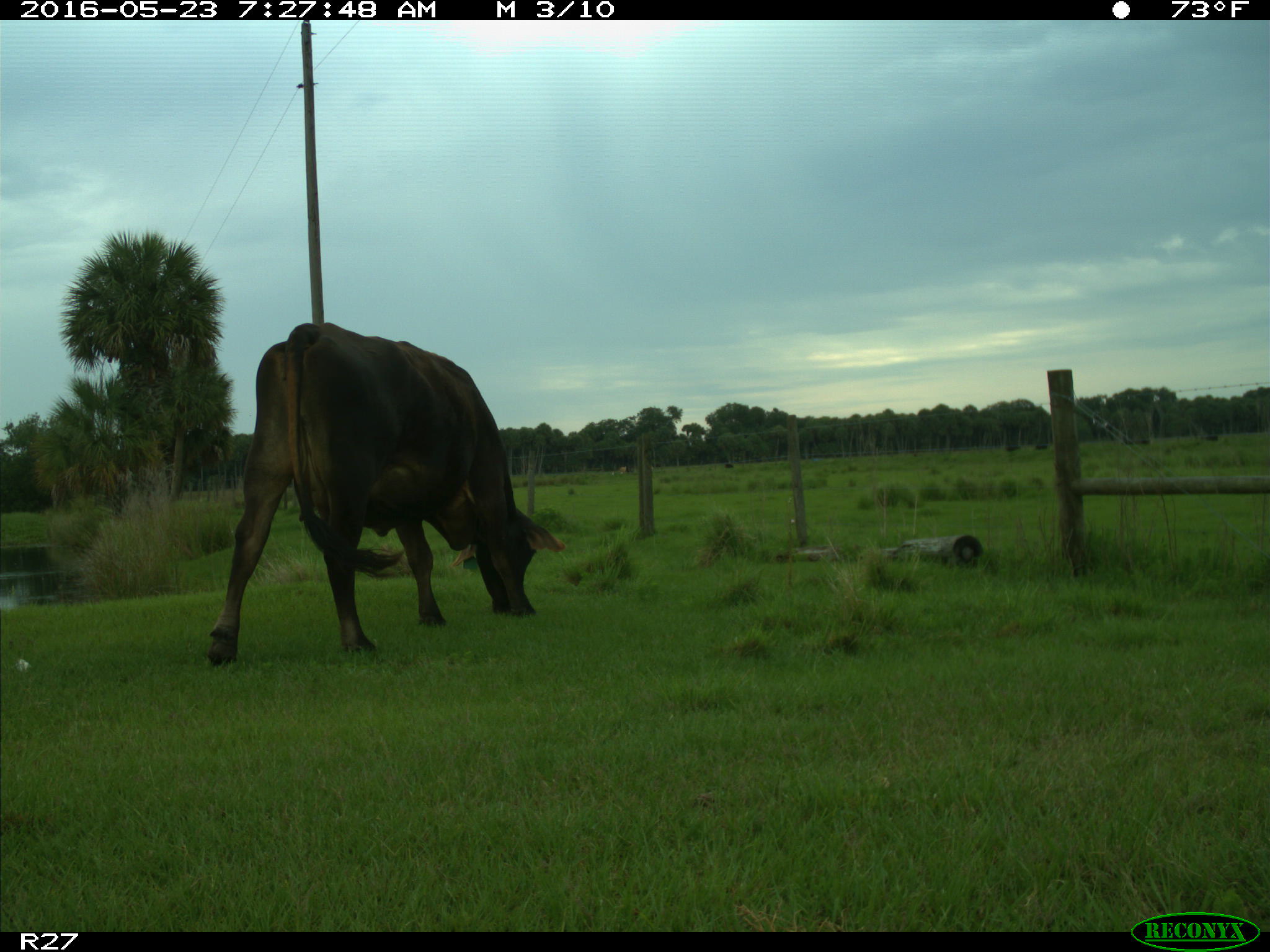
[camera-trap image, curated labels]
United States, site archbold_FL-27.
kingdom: Animalia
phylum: Chordata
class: Mammalia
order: Artiodactyla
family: Bovidae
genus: Bos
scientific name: Bos taurus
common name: domestic cow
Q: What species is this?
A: Bos taurus (domestic cow).